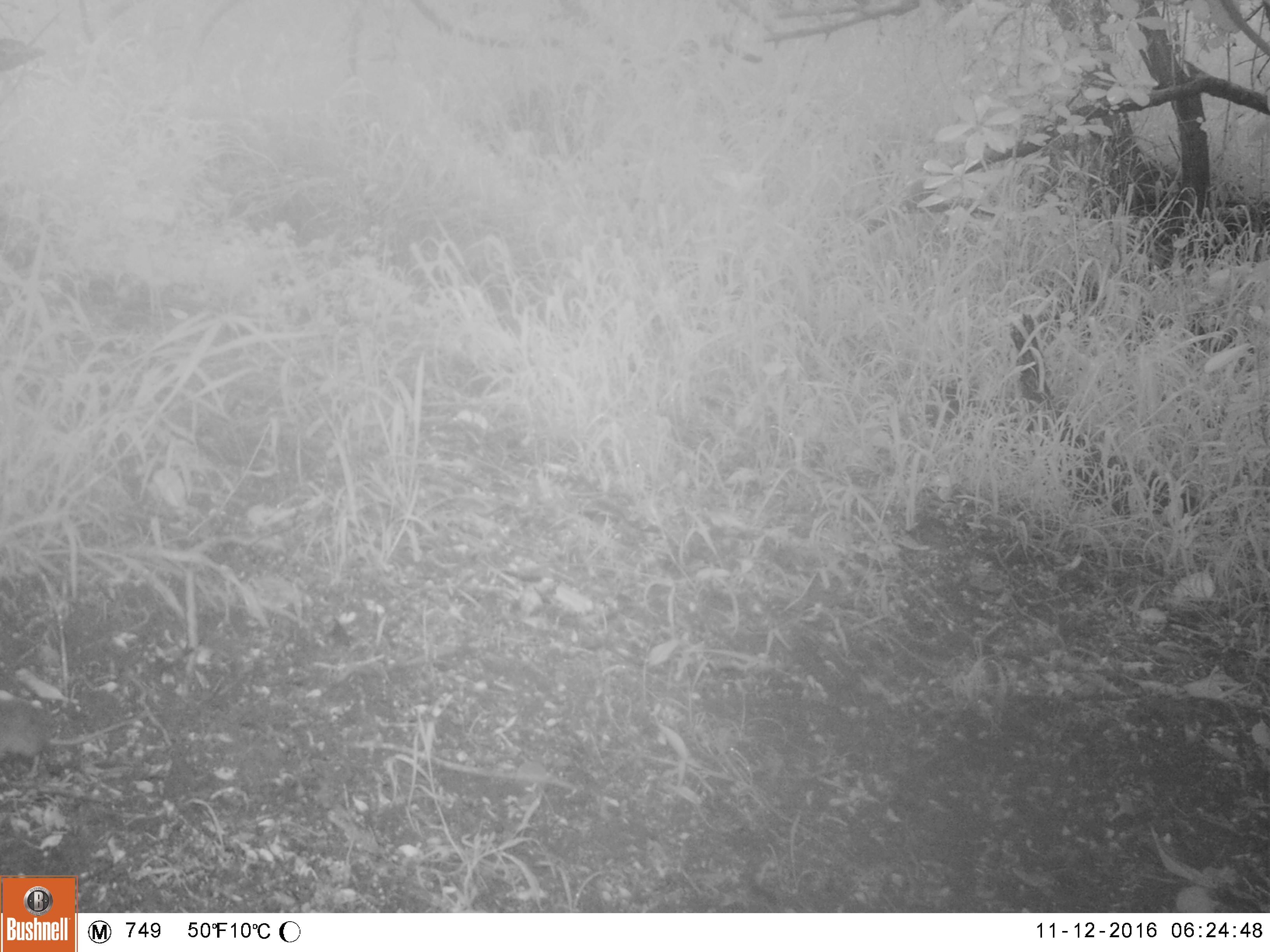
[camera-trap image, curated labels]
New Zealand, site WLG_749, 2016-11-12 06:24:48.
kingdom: Animalia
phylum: Chordata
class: Mammalia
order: Rodentia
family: Muridae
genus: Mus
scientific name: Mus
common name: mouse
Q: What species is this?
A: Mouse (Mus).